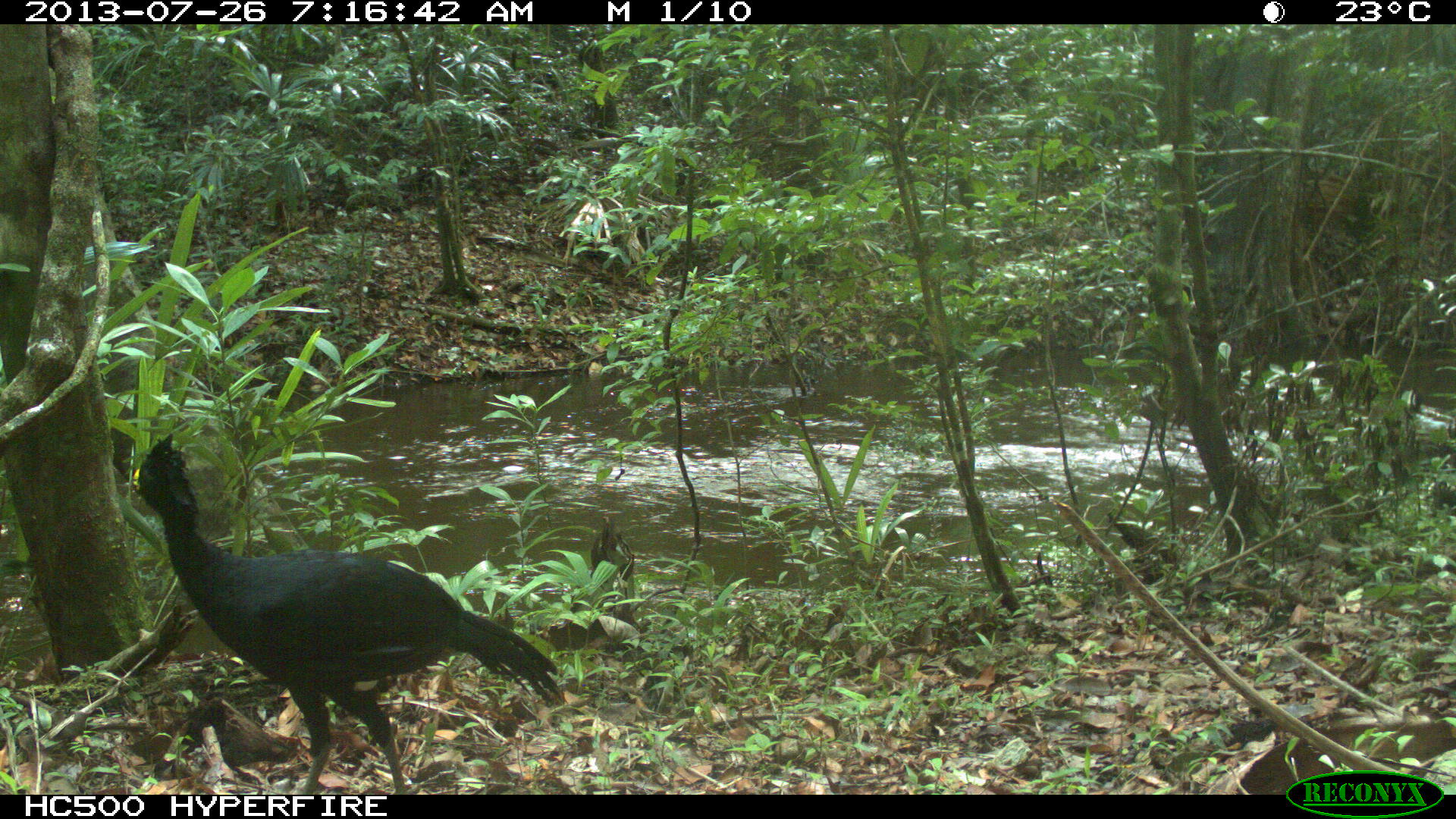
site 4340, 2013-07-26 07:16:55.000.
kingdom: Animalia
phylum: Chordata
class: Aves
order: Galliformes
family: Cracidae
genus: Crax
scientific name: Crax rubra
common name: great curassow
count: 1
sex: male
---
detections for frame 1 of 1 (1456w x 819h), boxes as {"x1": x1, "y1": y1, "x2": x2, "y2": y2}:
crax rubra: {"x1": 130, "y1": 432, "x2": 565, "y2": 792}